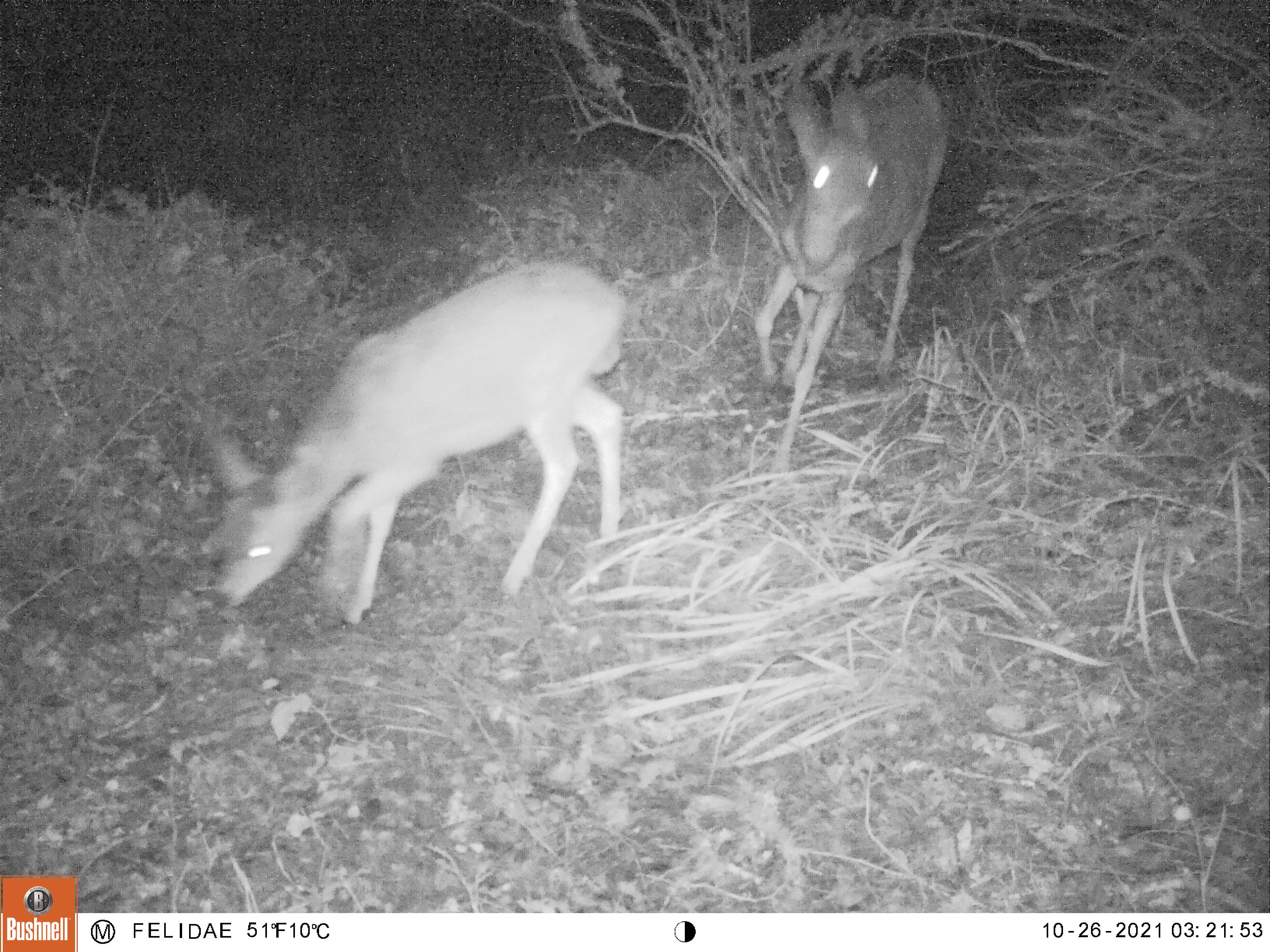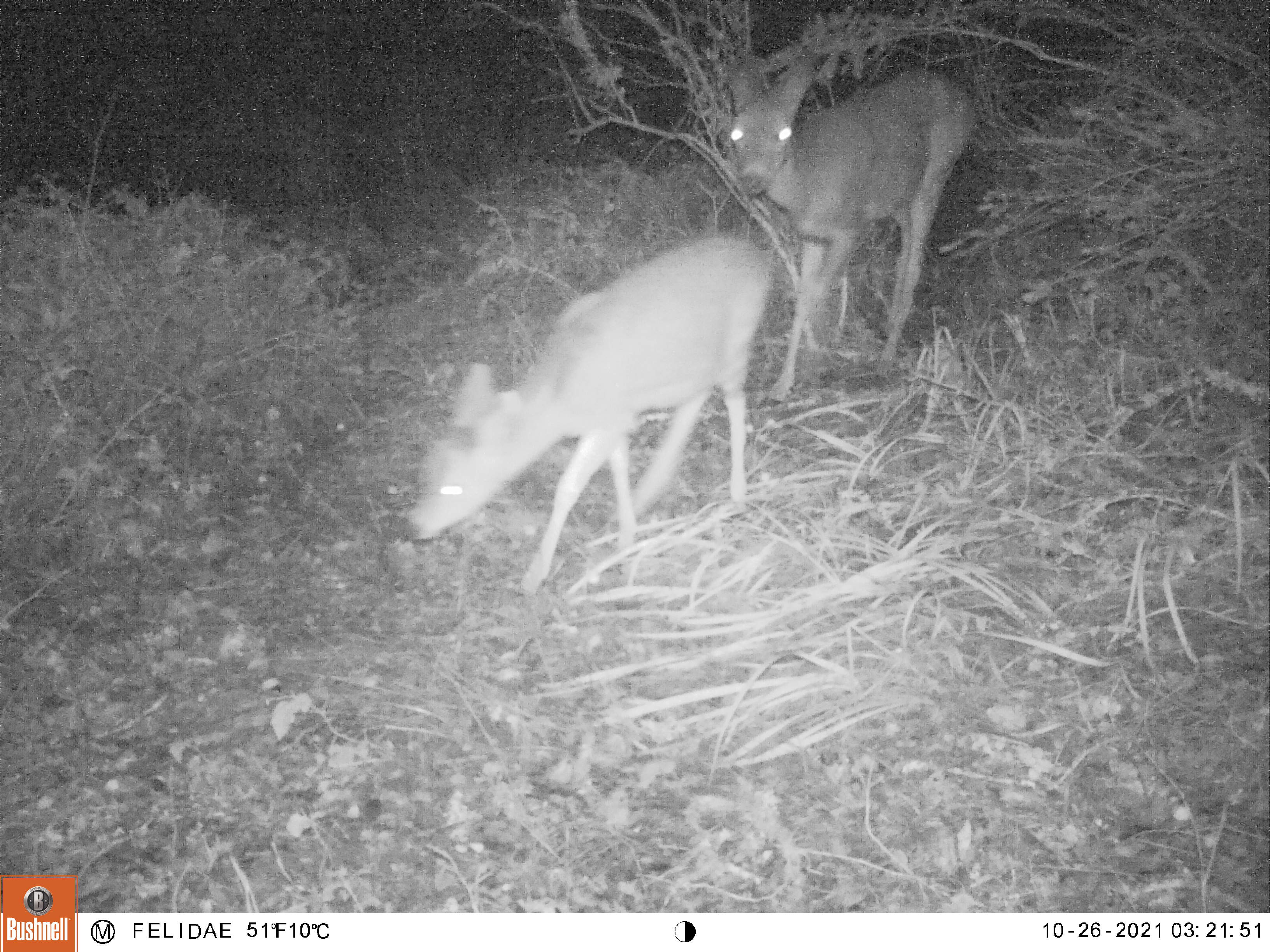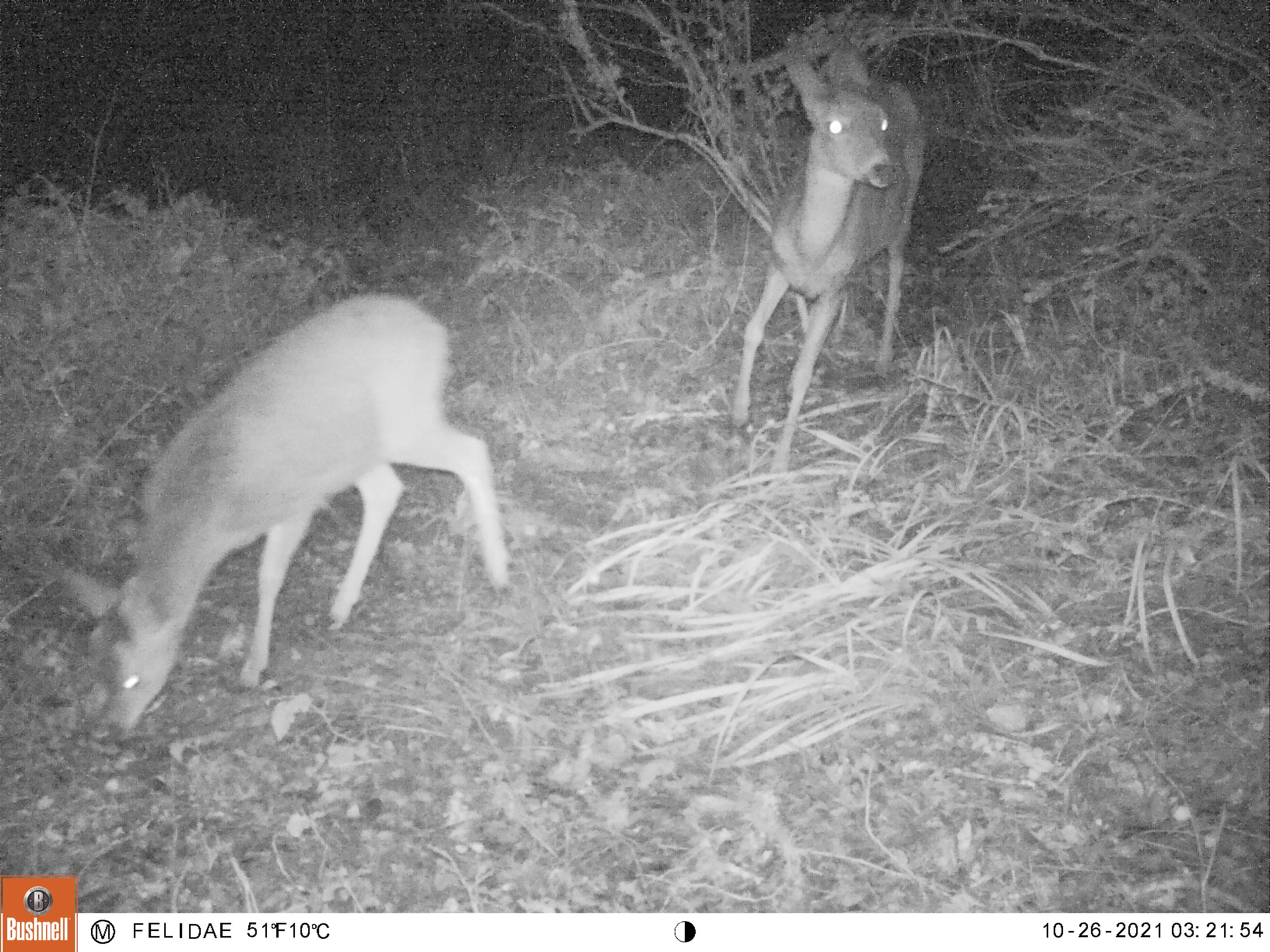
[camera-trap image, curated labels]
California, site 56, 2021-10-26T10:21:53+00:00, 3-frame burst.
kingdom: Animalia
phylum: Chordata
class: Mammalia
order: Artiodactyla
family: Cervidae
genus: Odocoileus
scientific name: Odocoileus hemionus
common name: mule deer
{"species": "mule deer (Odocoileus hemionus)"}